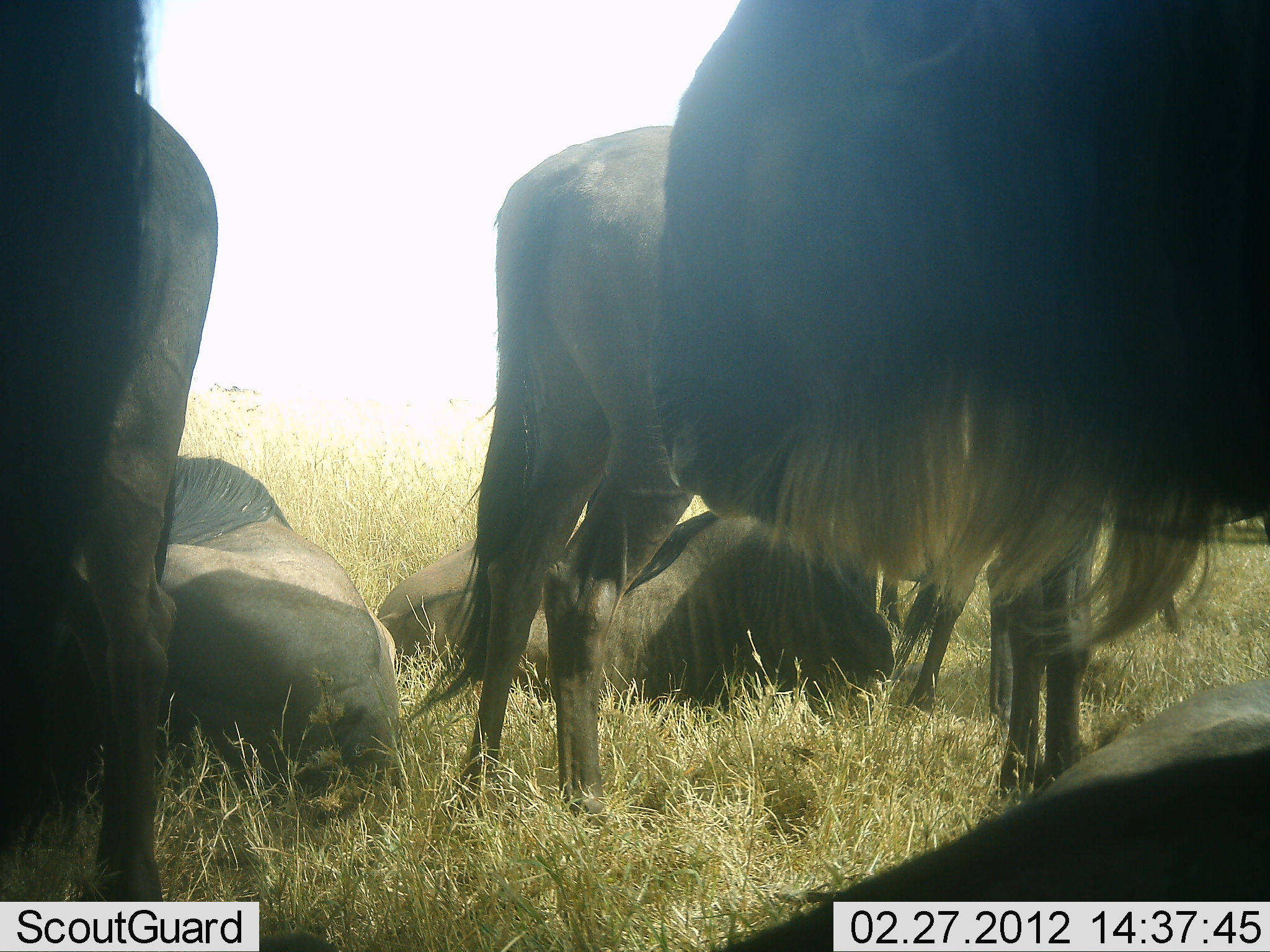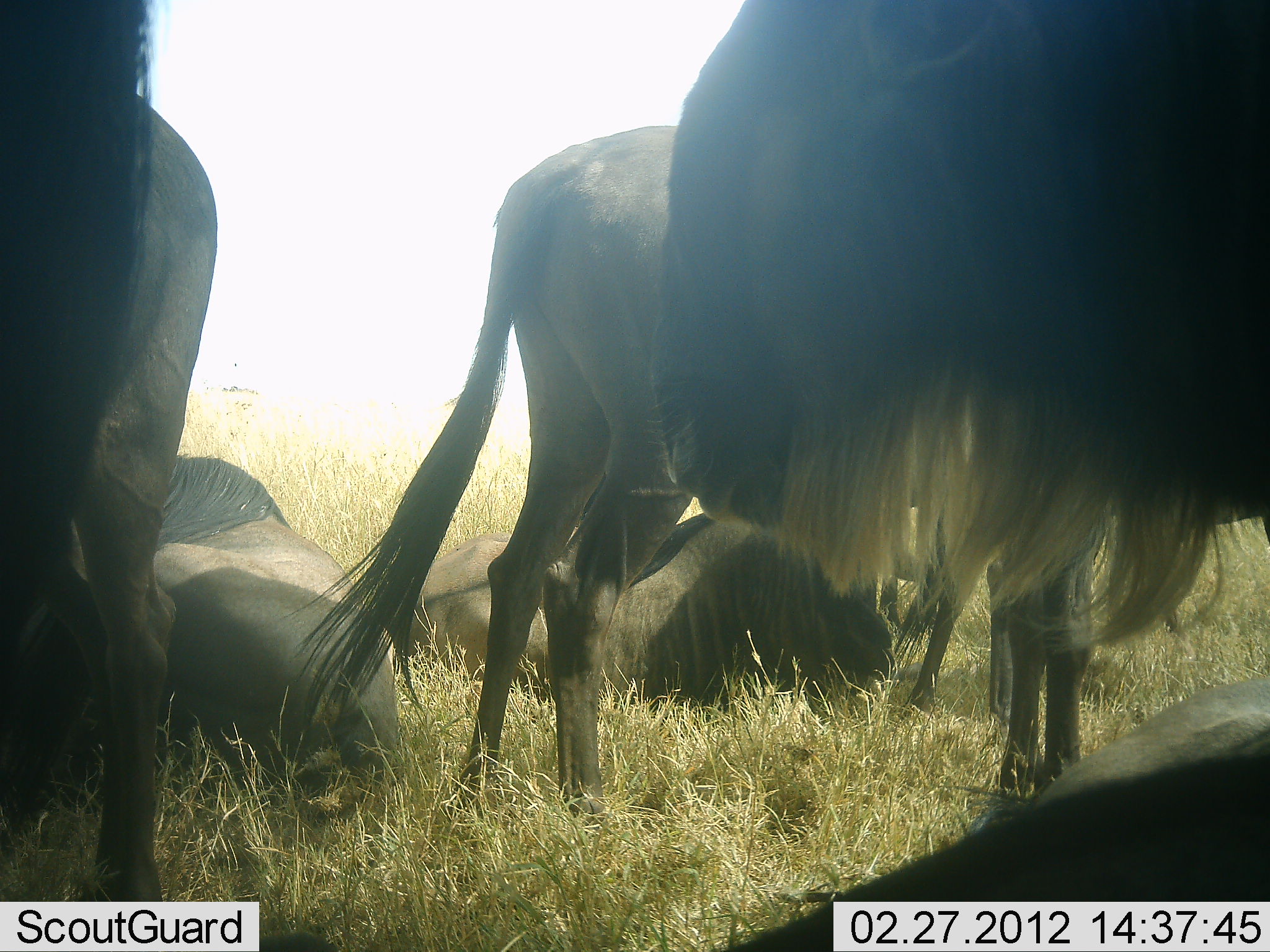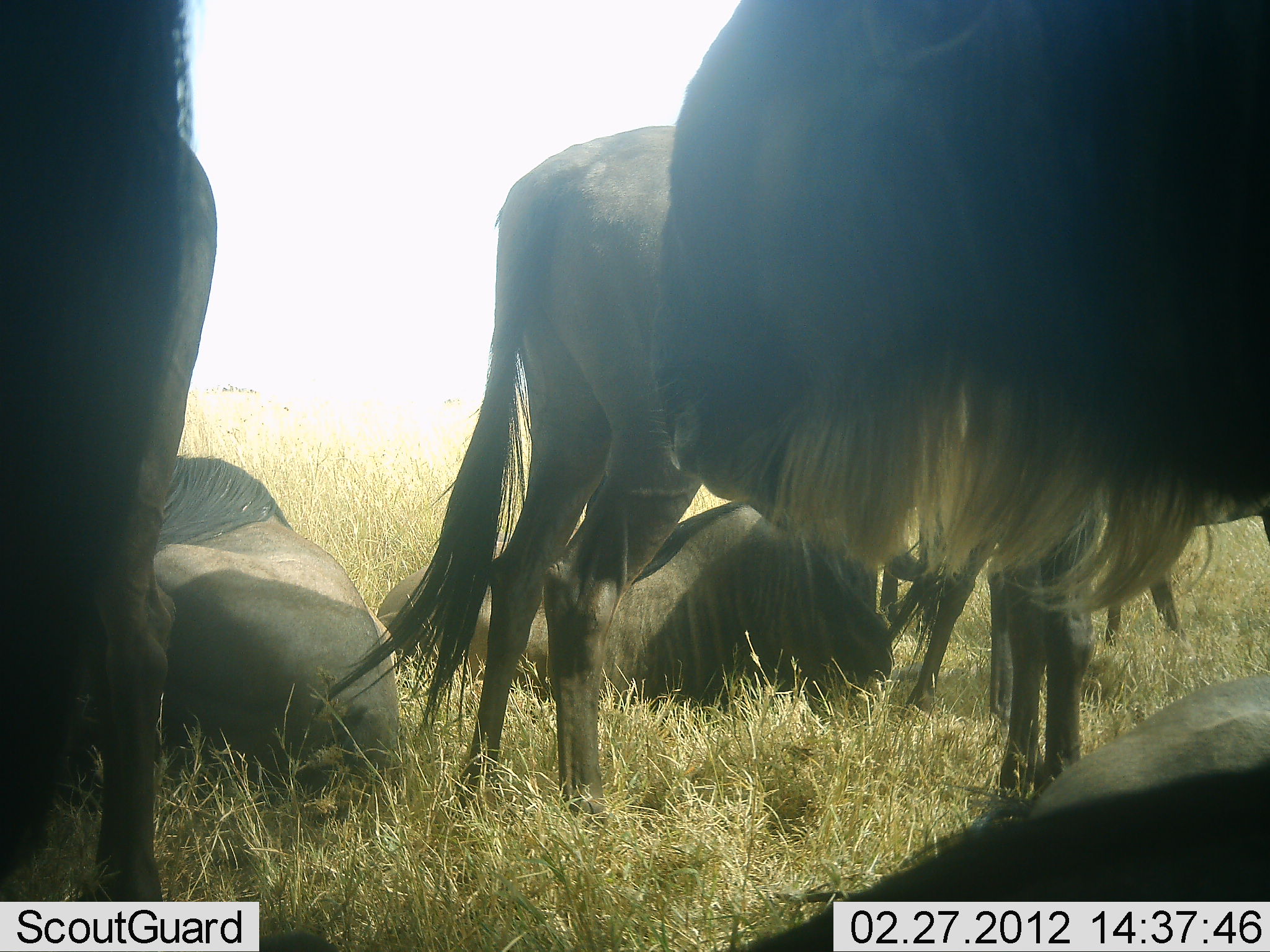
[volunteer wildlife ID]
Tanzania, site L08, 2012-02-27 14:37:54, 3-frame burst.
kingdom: Animalia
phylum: Chordata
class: Mammalia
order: Artiodactyla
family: Bovidae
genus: Connochaetes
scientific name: Connochaetes taurinus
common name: blue wildebeest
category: wildebeest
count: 6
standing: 64%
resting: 100%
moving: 0%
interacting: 0%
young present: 0%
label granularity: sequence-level